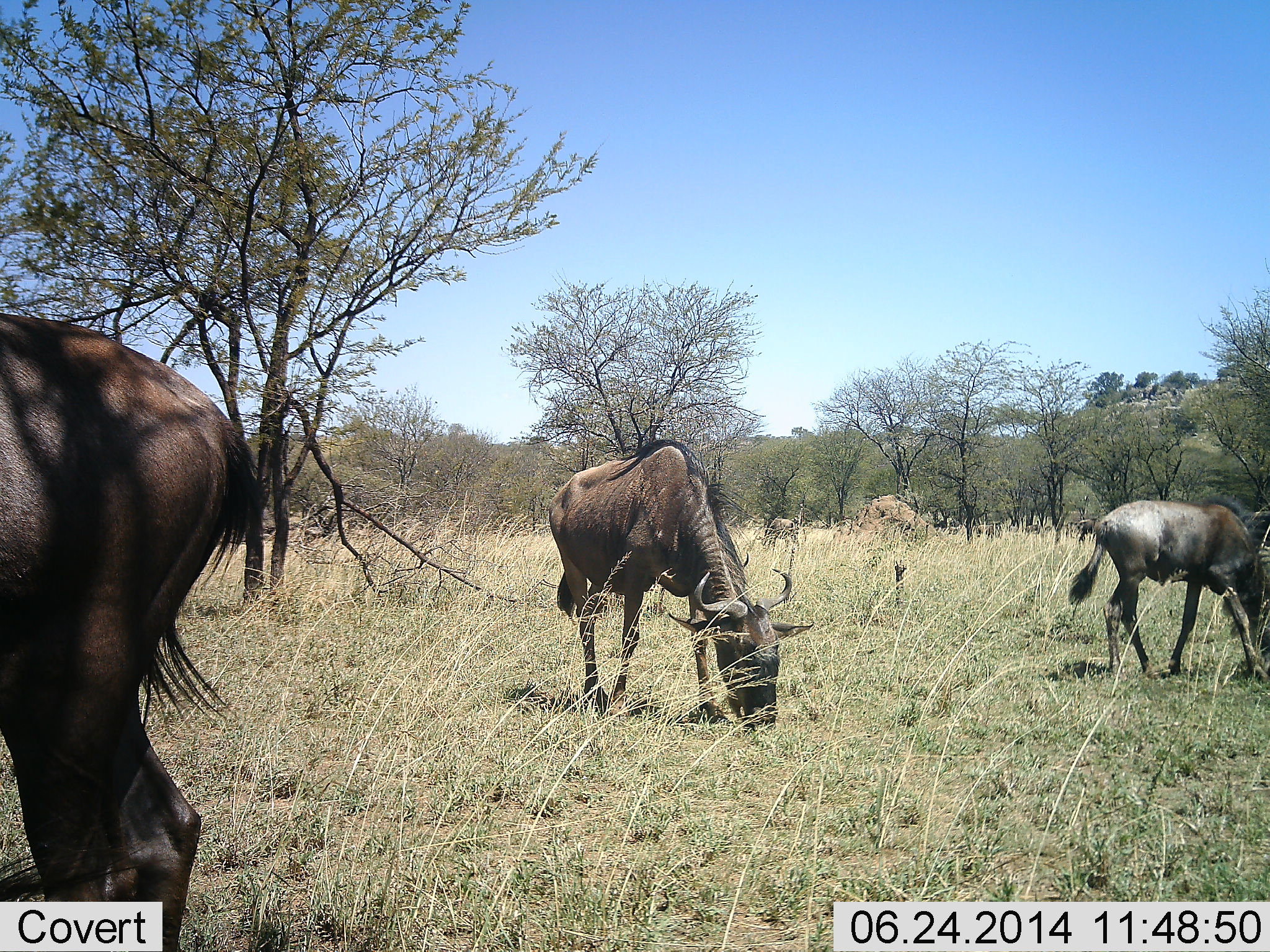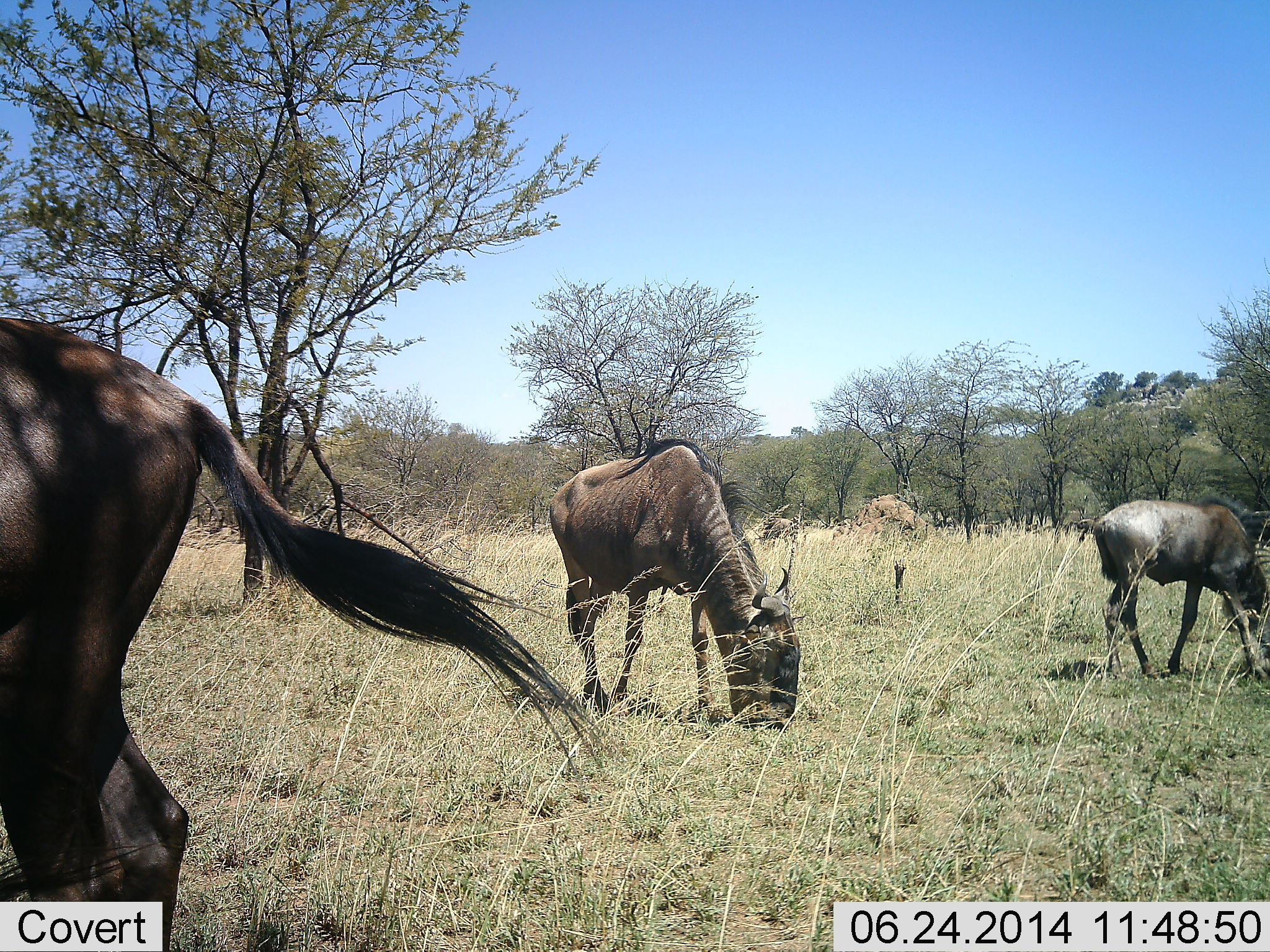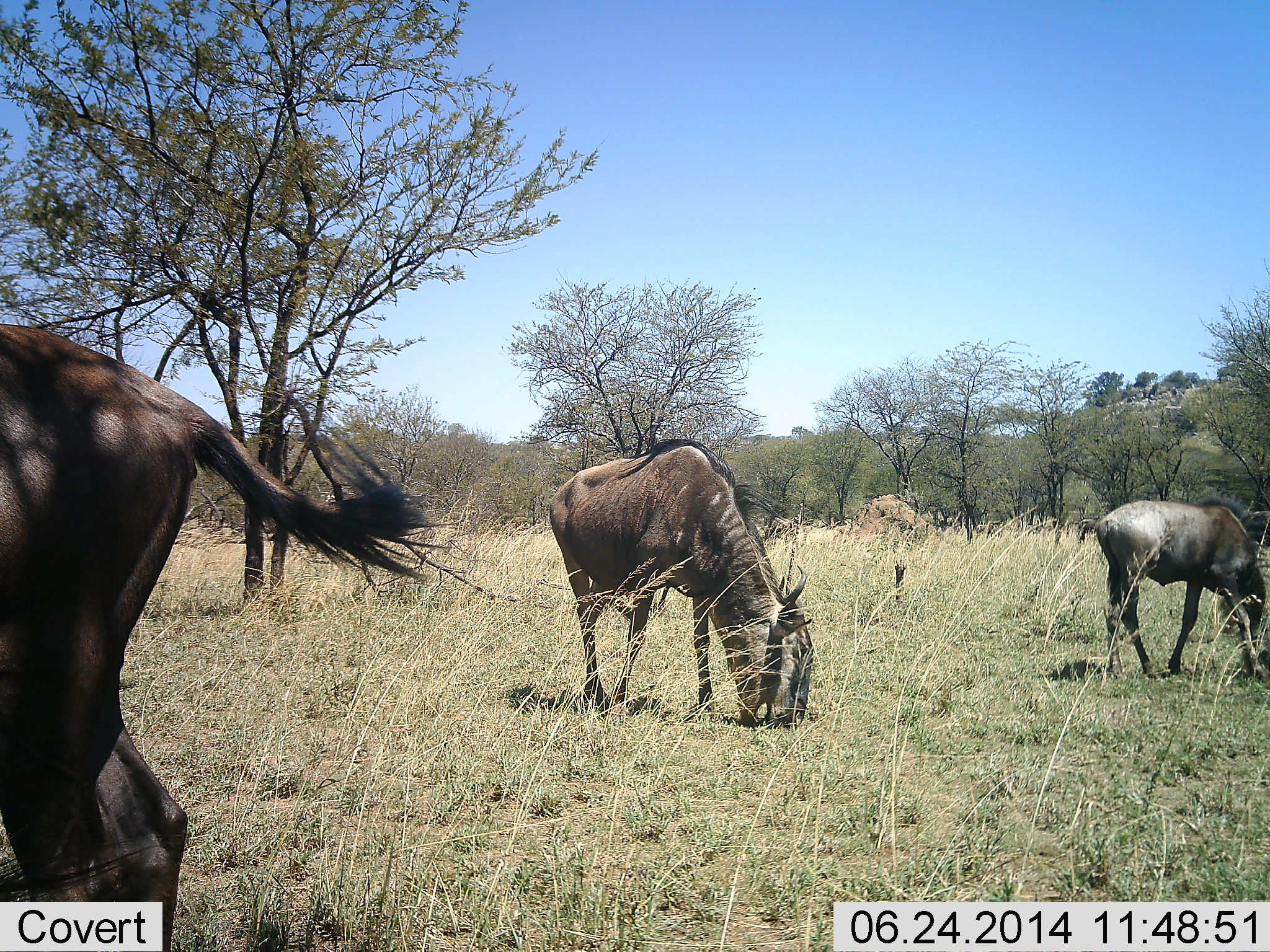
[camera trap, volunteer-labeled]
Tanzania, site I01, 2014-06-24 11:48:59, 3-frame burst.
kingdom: Animalia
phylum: Chordata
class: Mammalia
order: Artiodactyla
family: Bovidae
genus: Connochaetes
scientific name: Connochaetes taurinus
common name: blue wildebeest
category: wildebeest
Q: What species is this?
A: Wildebeest (blue wildebeest) (Connochaetes taurinus).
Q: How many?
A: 3.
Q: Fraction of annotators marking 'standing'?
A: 20%.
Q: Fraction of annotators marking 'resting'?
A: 0%.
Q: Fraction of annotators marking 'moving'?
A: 0%.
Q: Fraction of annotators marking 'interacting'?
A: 0%.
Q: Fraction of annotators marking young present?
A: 10%.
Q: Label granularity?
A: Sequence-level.